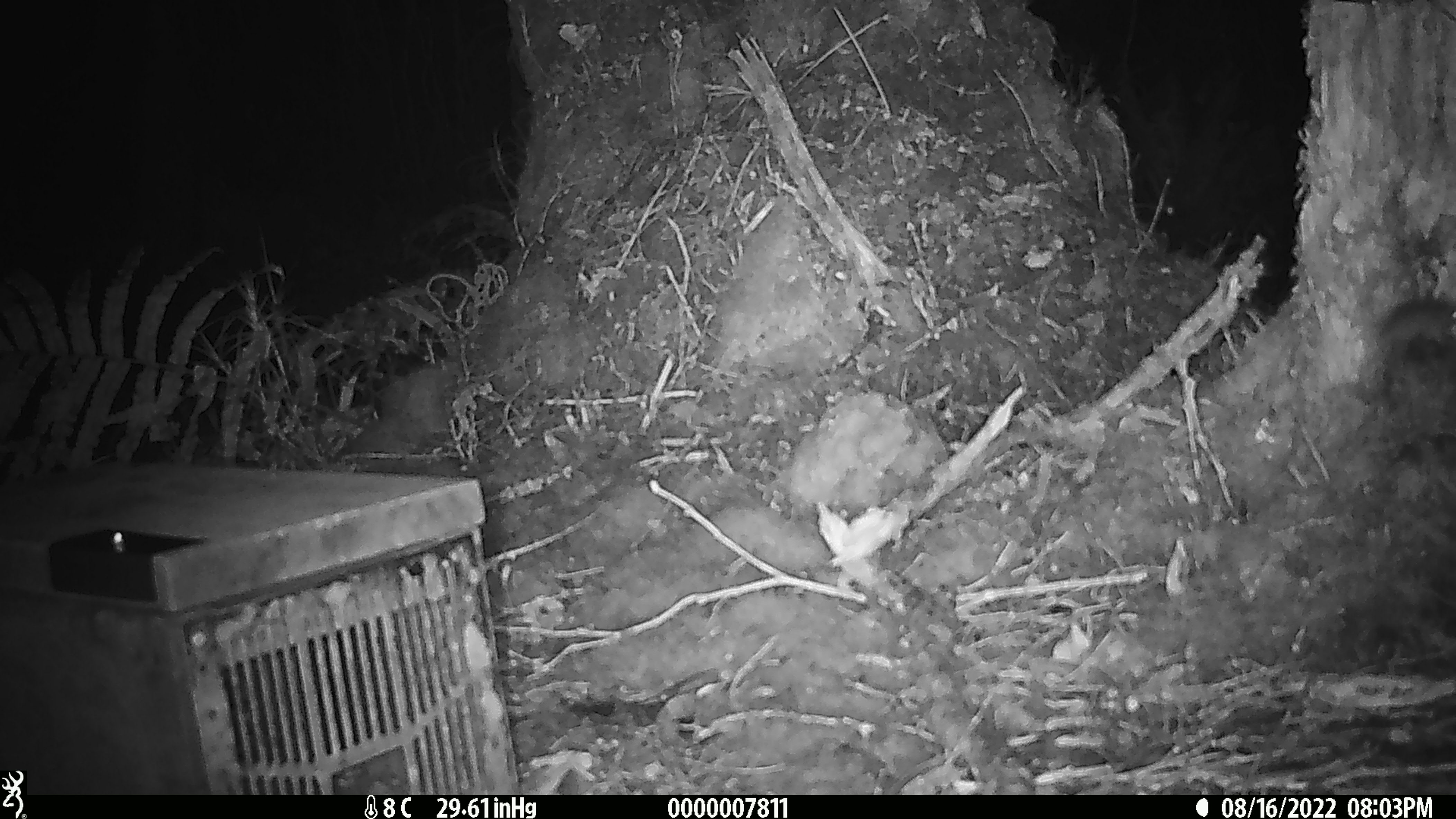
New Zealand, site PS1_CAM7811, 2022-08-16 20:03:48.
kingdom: Animalia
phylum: Chordata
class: Mammalia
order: Rodentia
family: Muridae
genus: Mus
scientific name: Mus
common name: mouse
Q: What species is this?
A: Mouse (Mus).